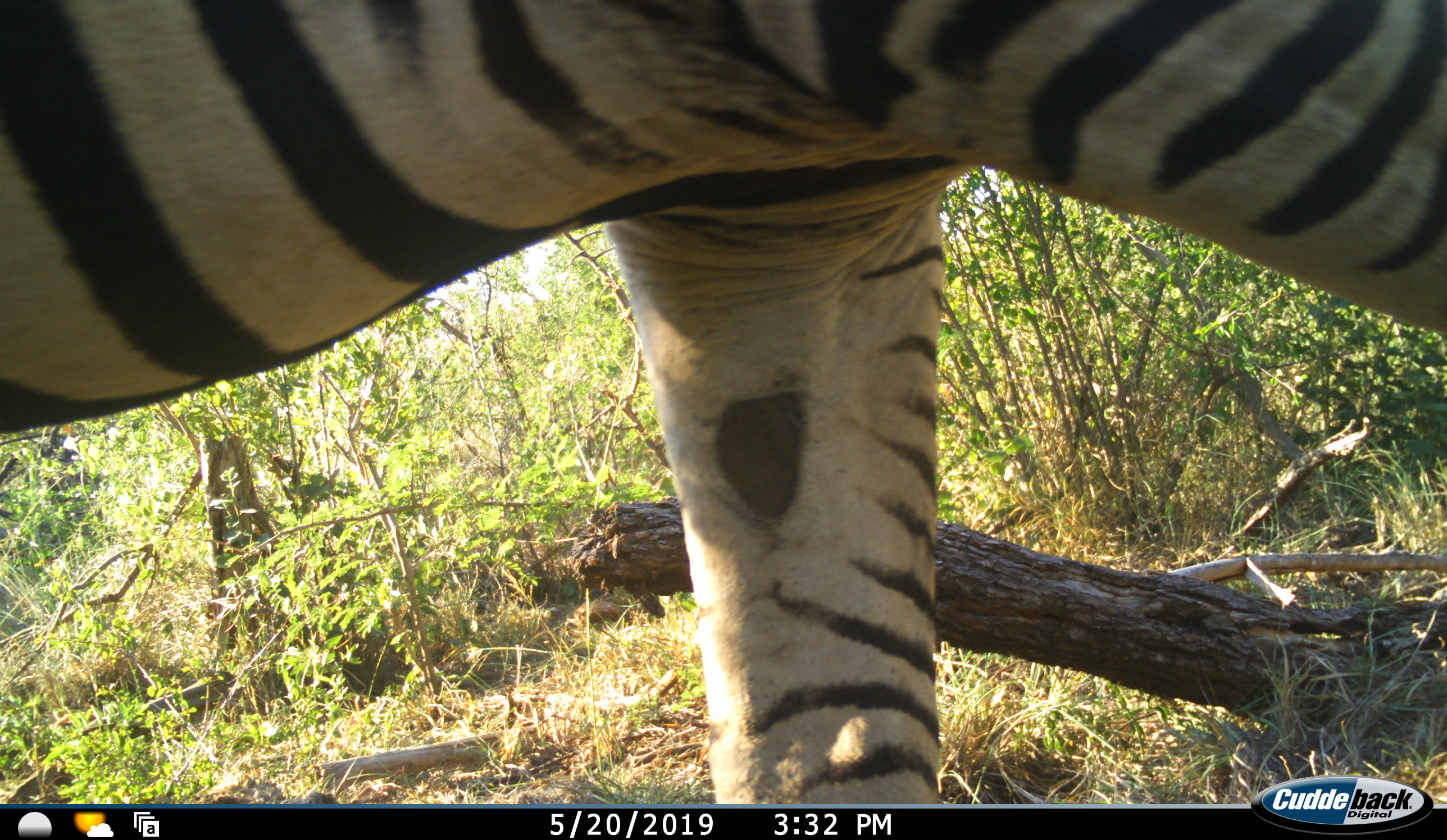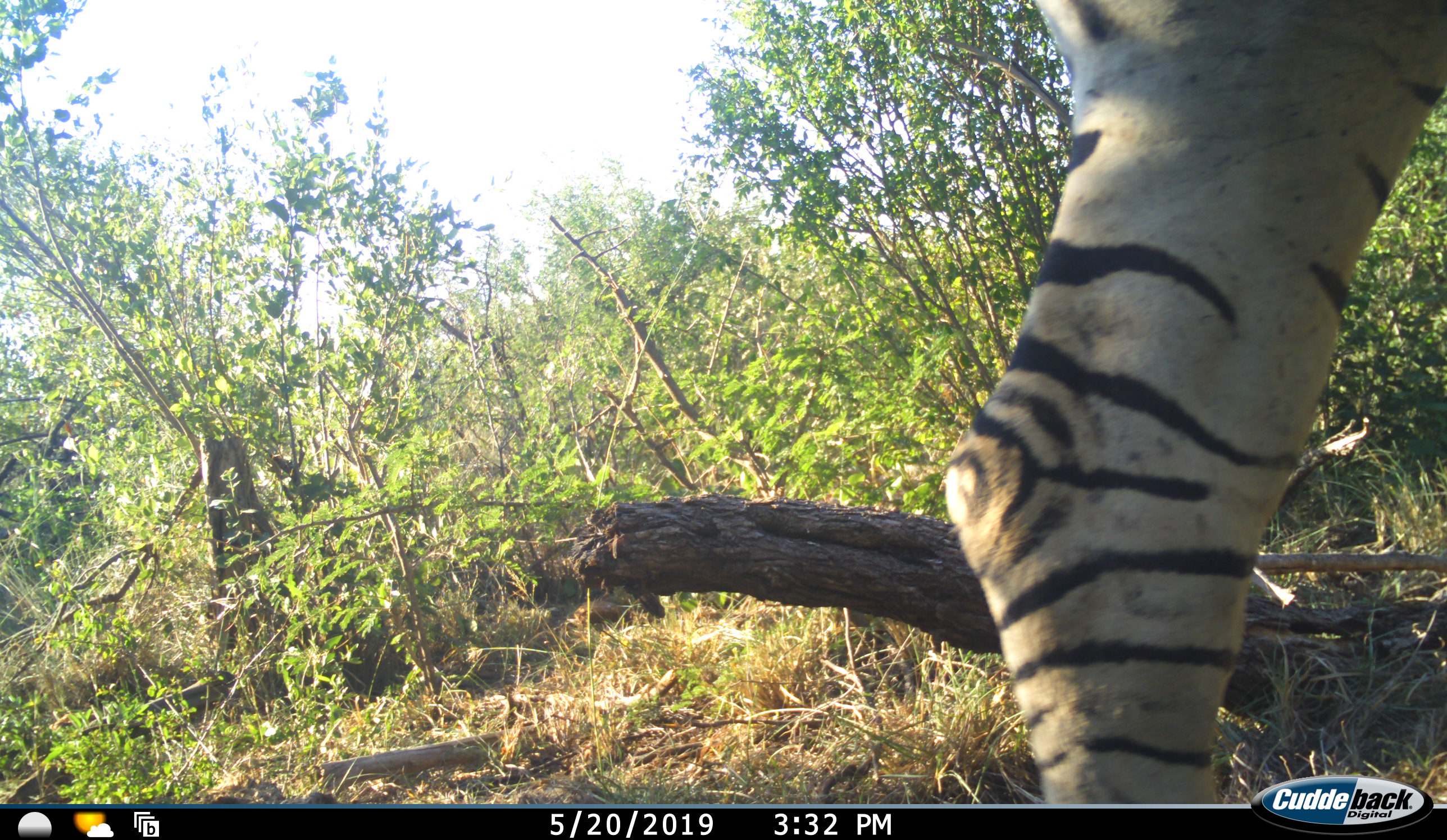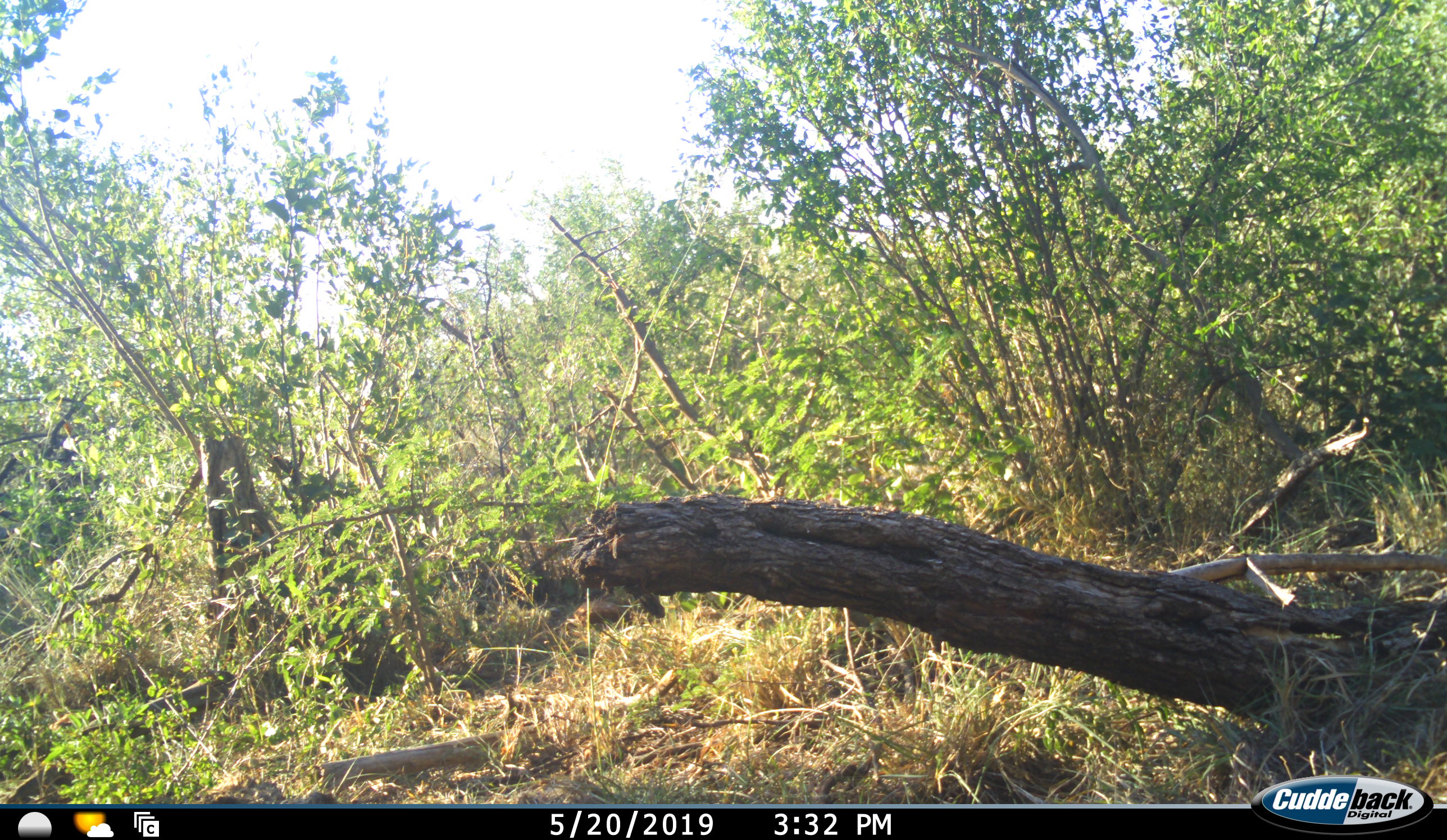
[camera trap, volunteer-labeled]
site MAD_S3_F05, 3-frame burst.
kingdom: Animalia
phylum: Chordata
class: Mammalia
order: Perissodactyla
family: Equidae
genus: Equus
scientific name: Equus quagga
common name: plains zebra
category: zebraplains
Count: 1.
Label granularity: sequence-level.